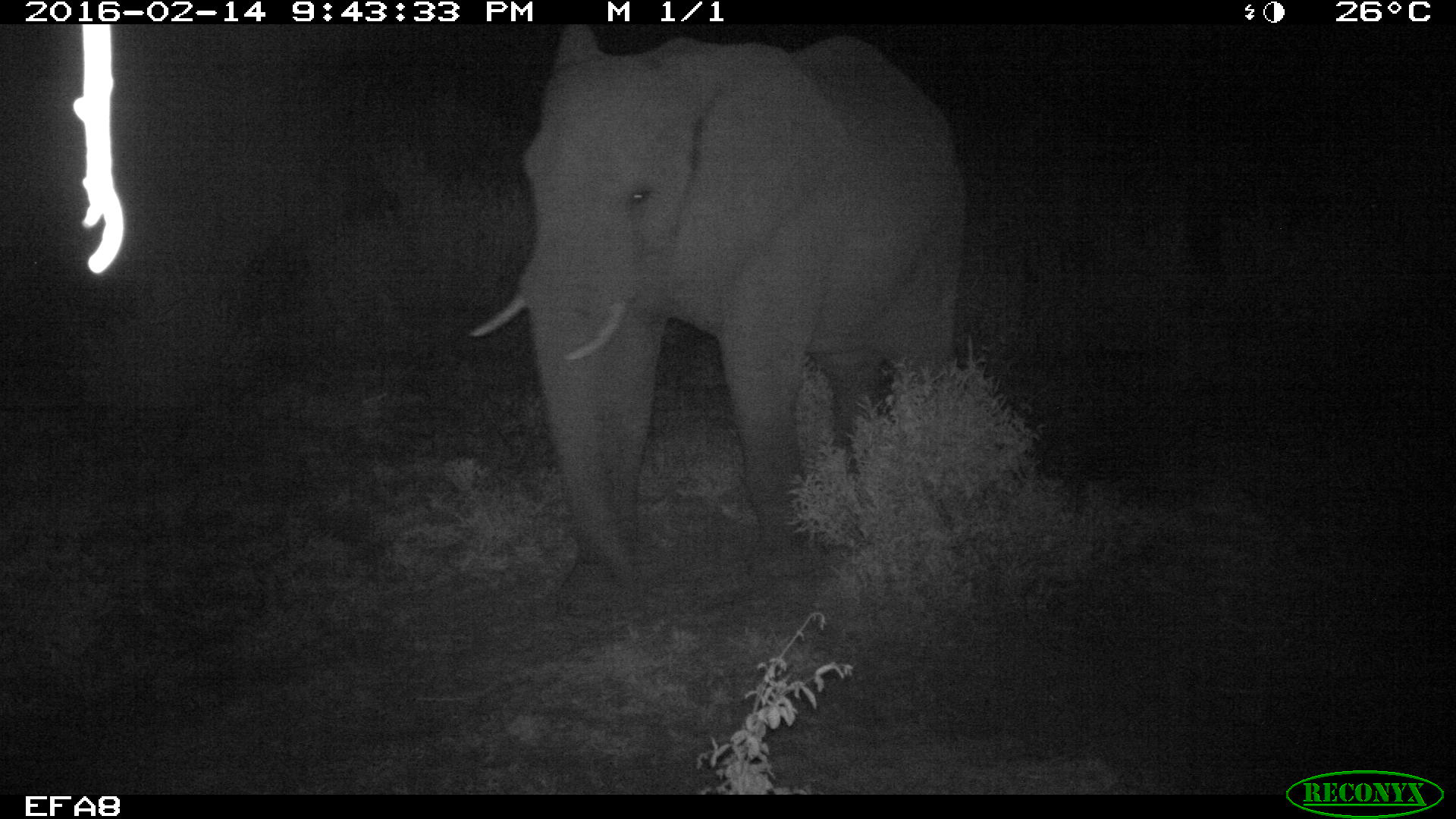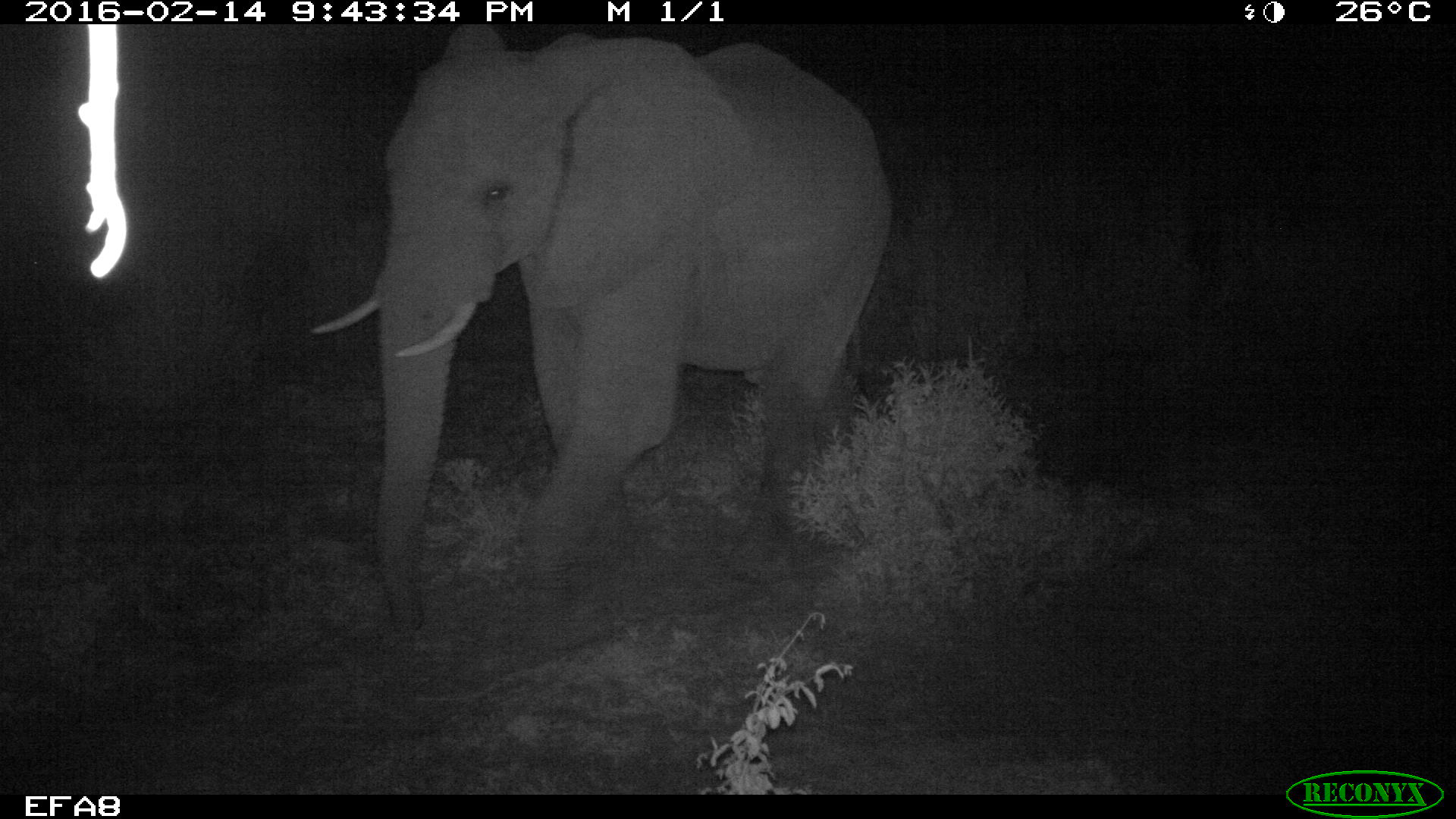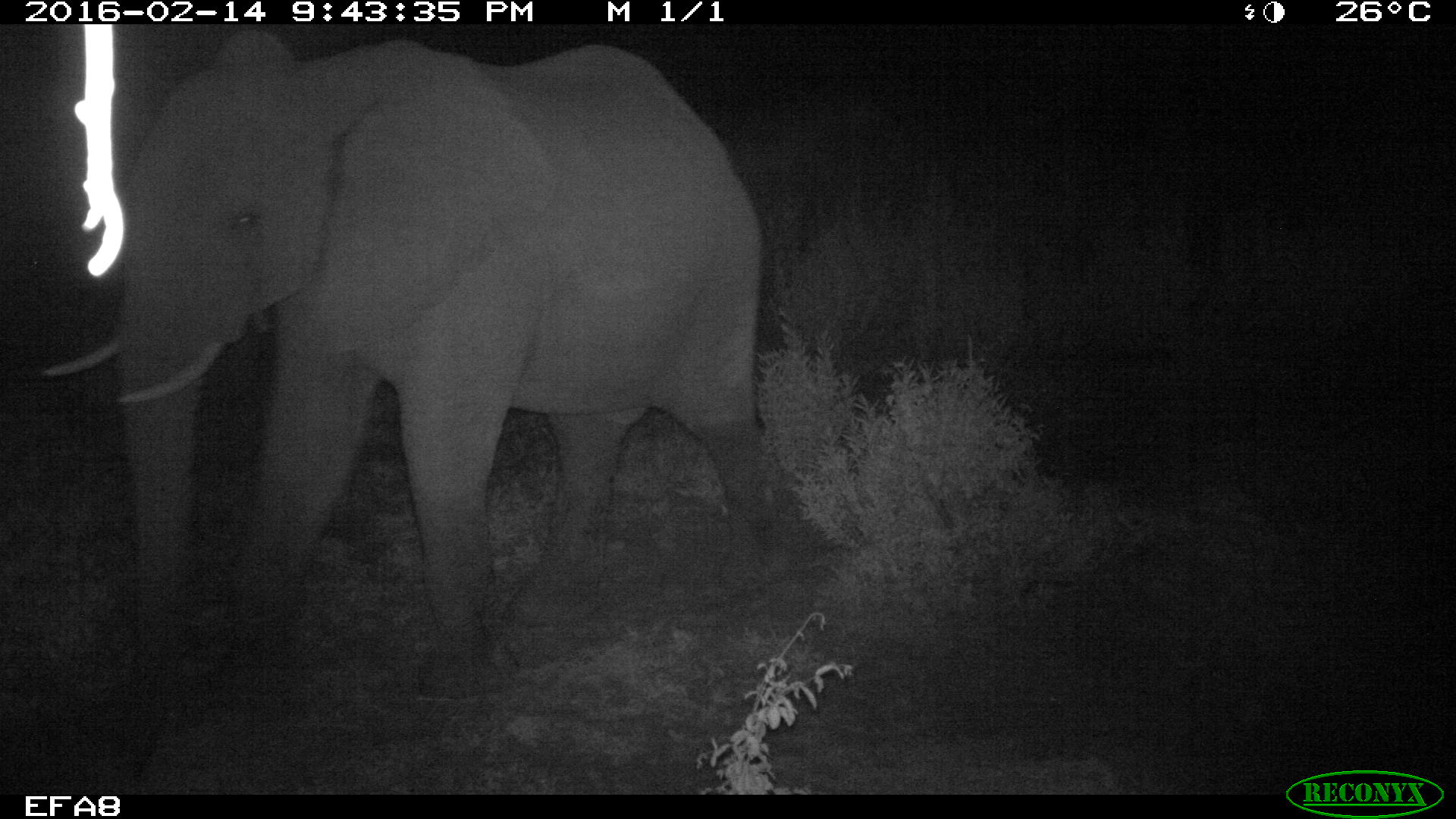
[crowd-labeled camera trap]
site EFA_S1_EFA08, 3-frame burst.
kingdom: Animalia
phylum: Chordata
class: Mammalia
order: Proboscidea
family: Elephantidae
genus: Loxodonta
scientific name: Loxodonta africana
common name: african bush elephant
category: elephant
Elephant (african bush elephant) (Loxodonta africana), count 1. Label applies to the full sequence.